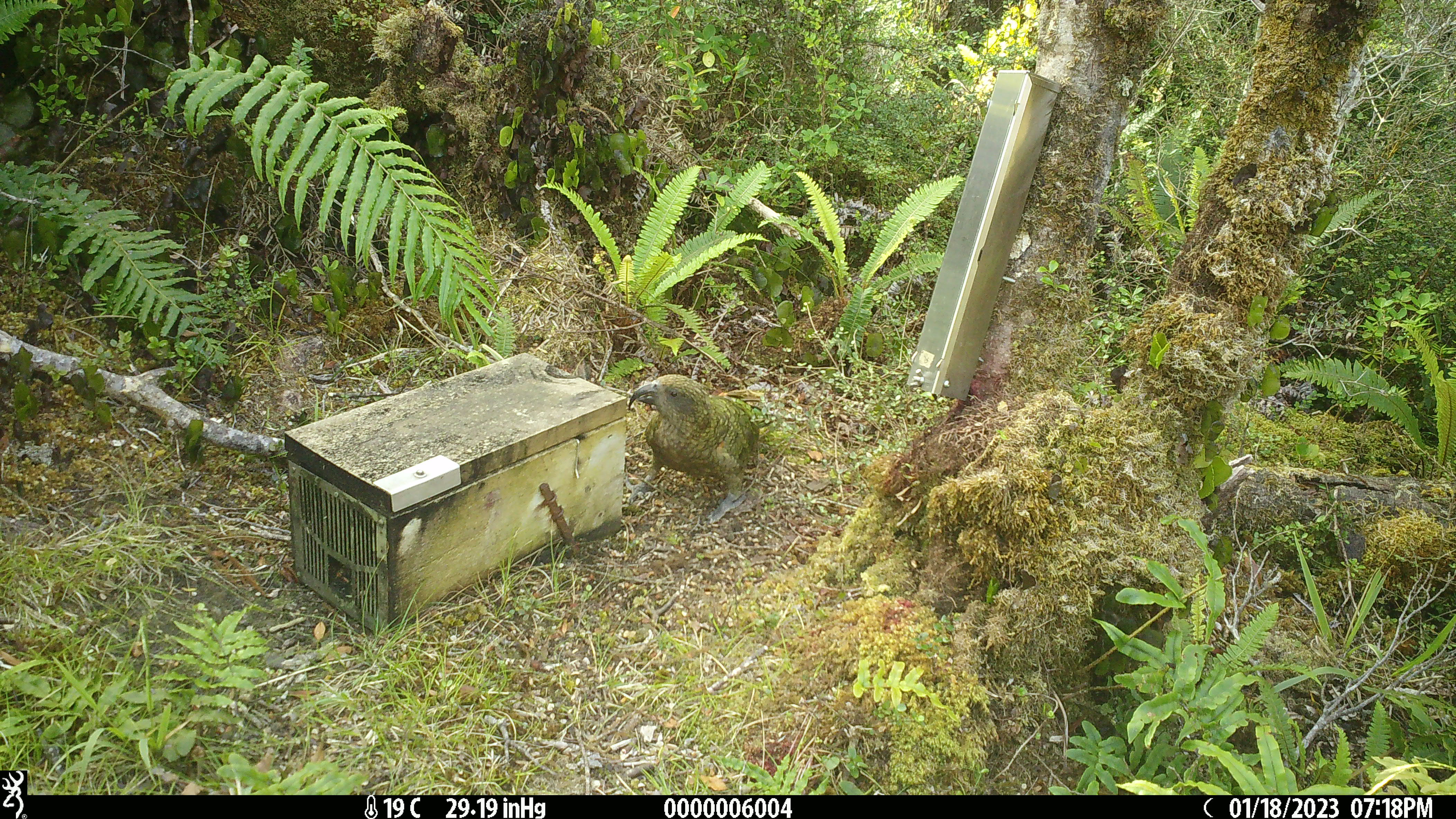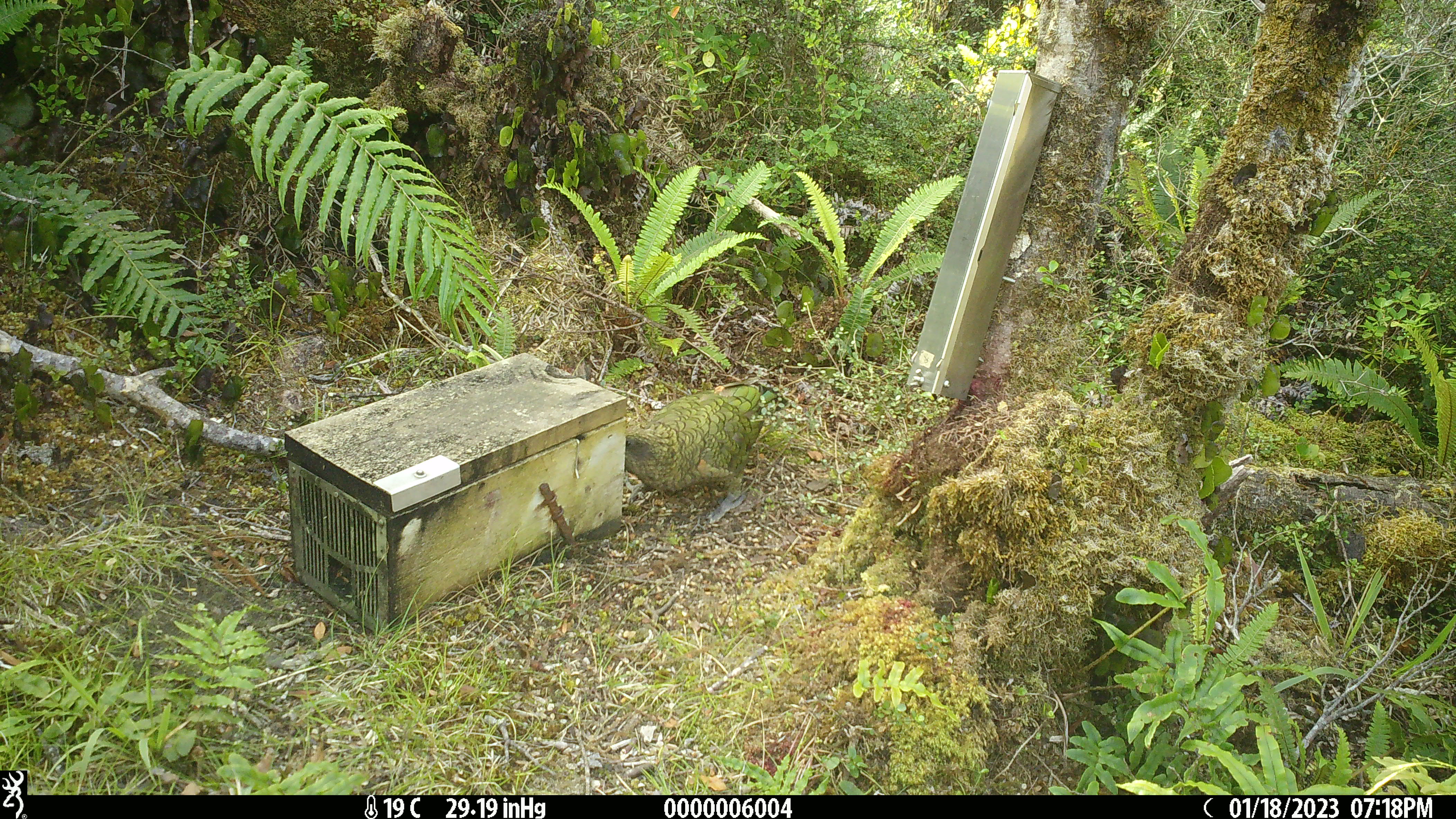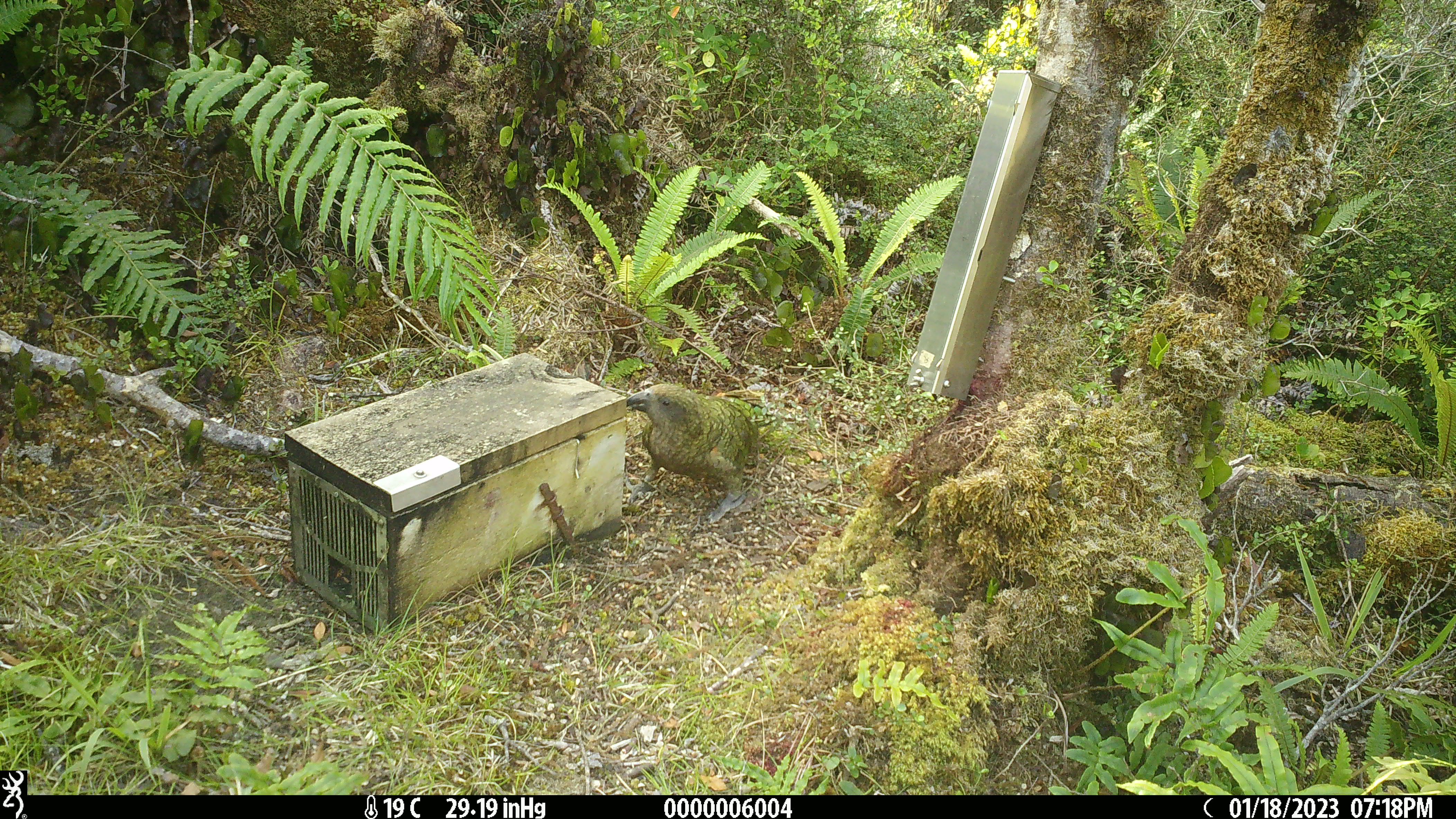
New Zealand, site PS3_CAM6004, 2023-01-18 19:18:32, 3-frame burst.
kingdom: Animalia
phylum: Chordata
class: Aves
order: Psittaciformes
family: Strigopidae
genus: Nestor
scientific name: Nestor notabilis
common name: kea